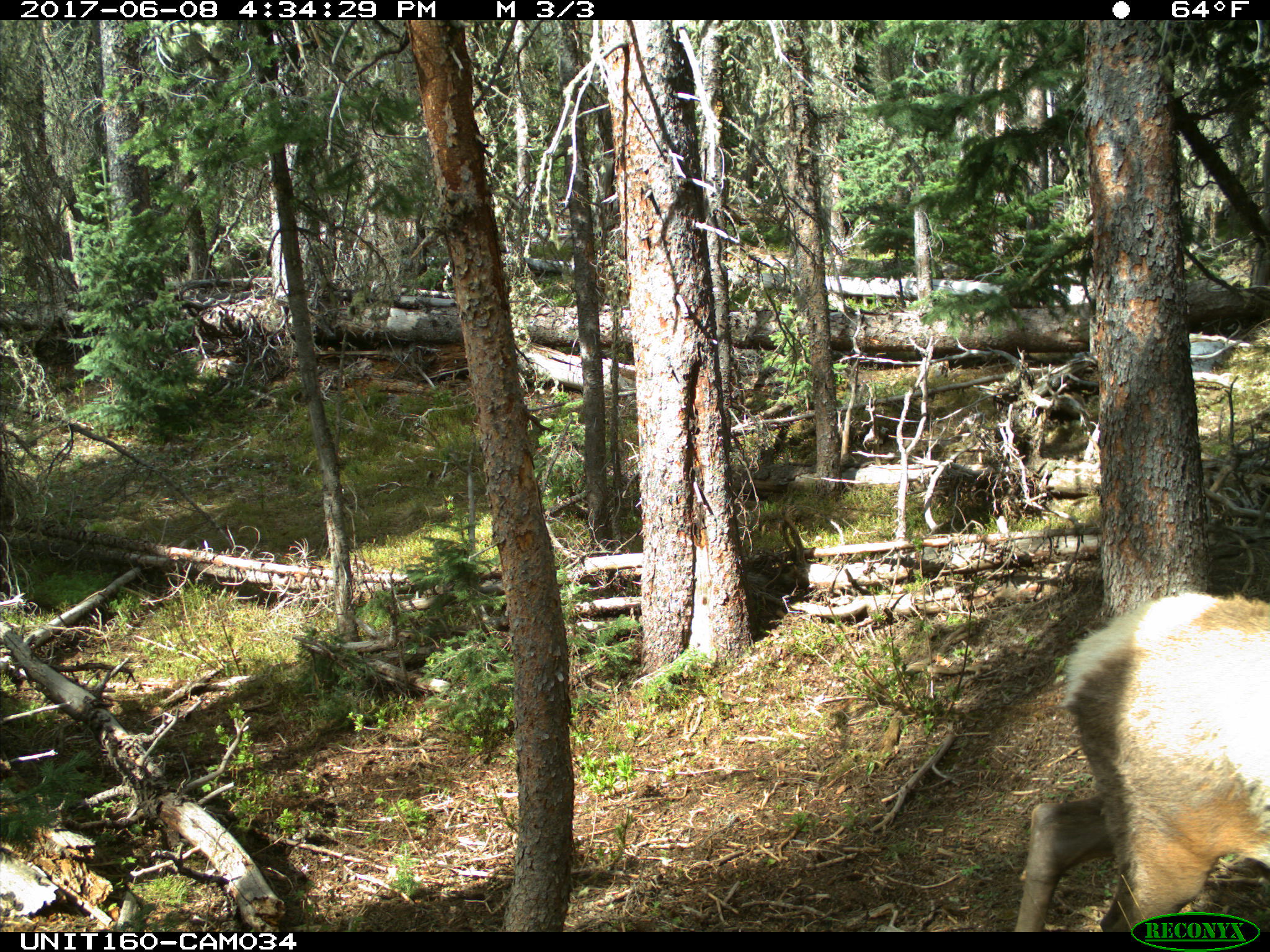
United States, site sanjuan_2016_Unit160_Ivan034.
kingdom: Animalia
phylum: Chordata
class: Mammalia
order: Artiodactyla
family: Cervidae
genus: Cervus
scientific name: Cervus elaphus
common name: red deer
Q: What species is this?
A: Cervus elaphus (red deer).